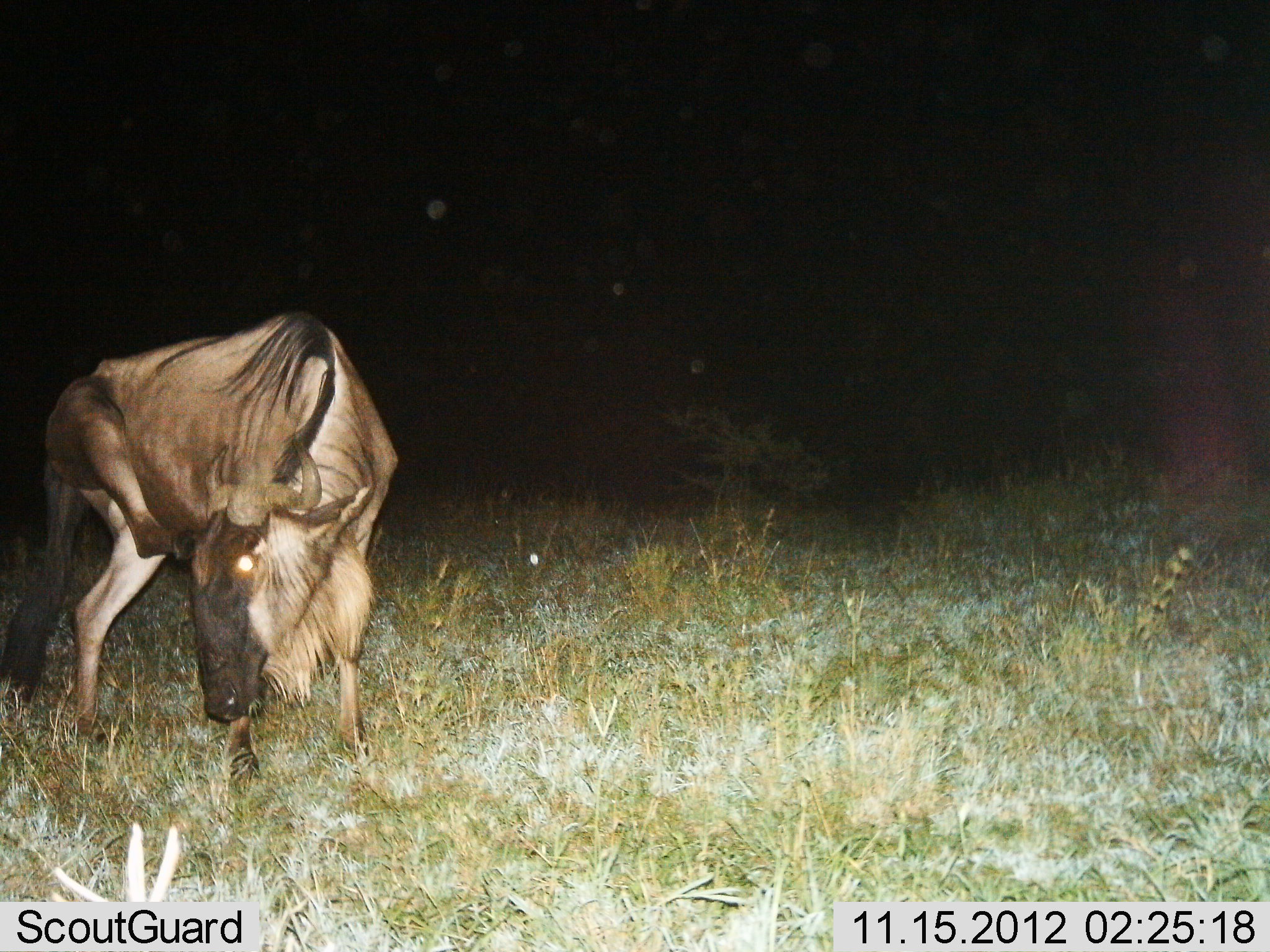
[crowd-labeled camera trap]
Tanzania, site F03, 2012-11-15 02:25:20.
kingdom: Animalia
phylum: Chordata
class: Mammalia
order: Artiodactyla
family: Bovidae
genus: Connochaetes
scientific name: Connochaetes taurinus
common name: blue wildebeest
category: wildebeest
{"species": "wildebeest (blue wildebeest) (Connochaetes taurinus)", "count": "1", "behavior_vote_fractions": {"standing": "90%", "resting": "0%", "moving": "0%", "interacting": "10%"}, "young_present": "0%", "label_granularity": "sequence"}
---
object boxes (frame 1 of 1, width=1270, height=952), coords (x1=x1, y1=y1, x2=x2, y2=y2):
animal: (x1=0, y1=311, x2=399, y2=796)